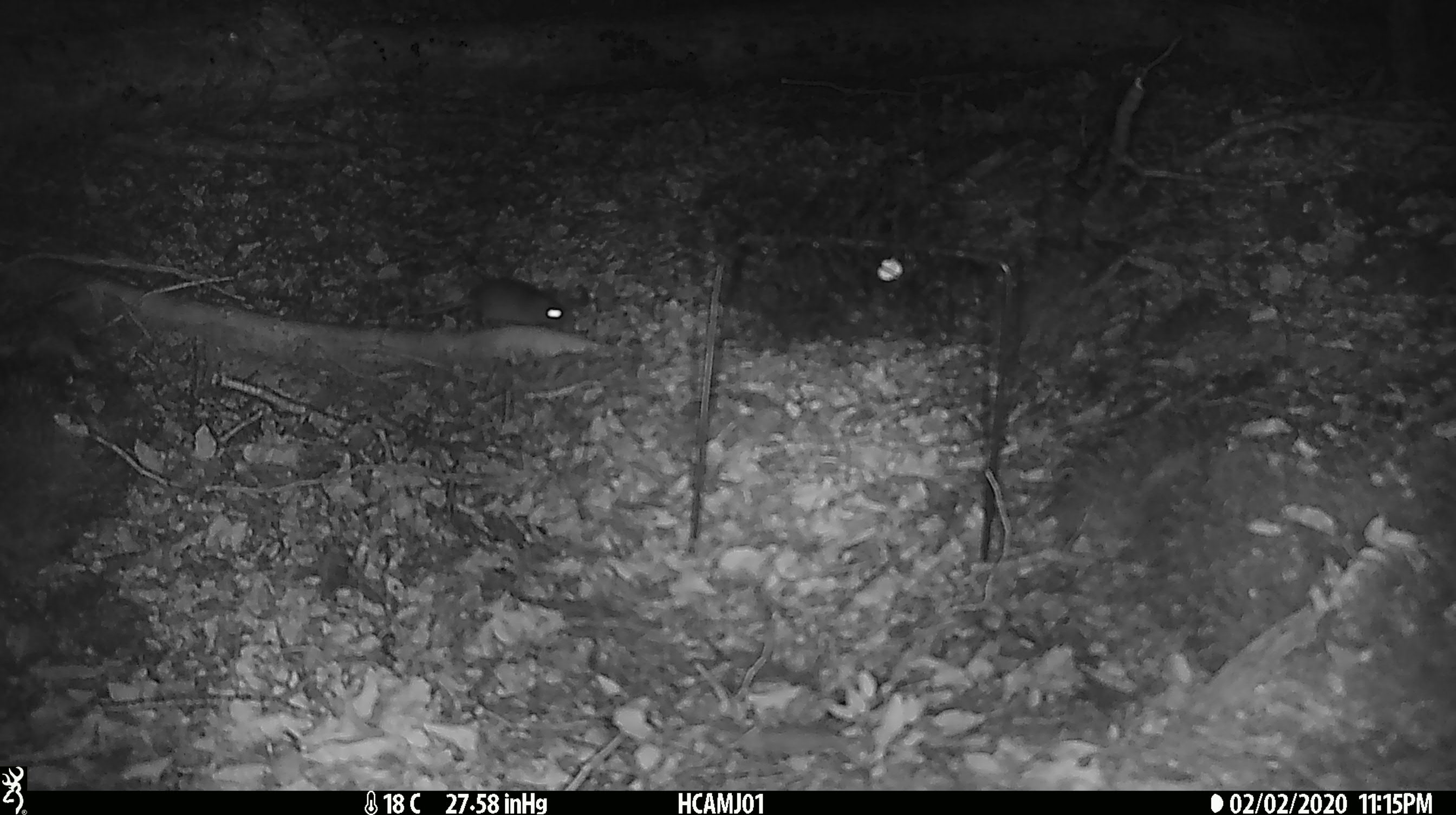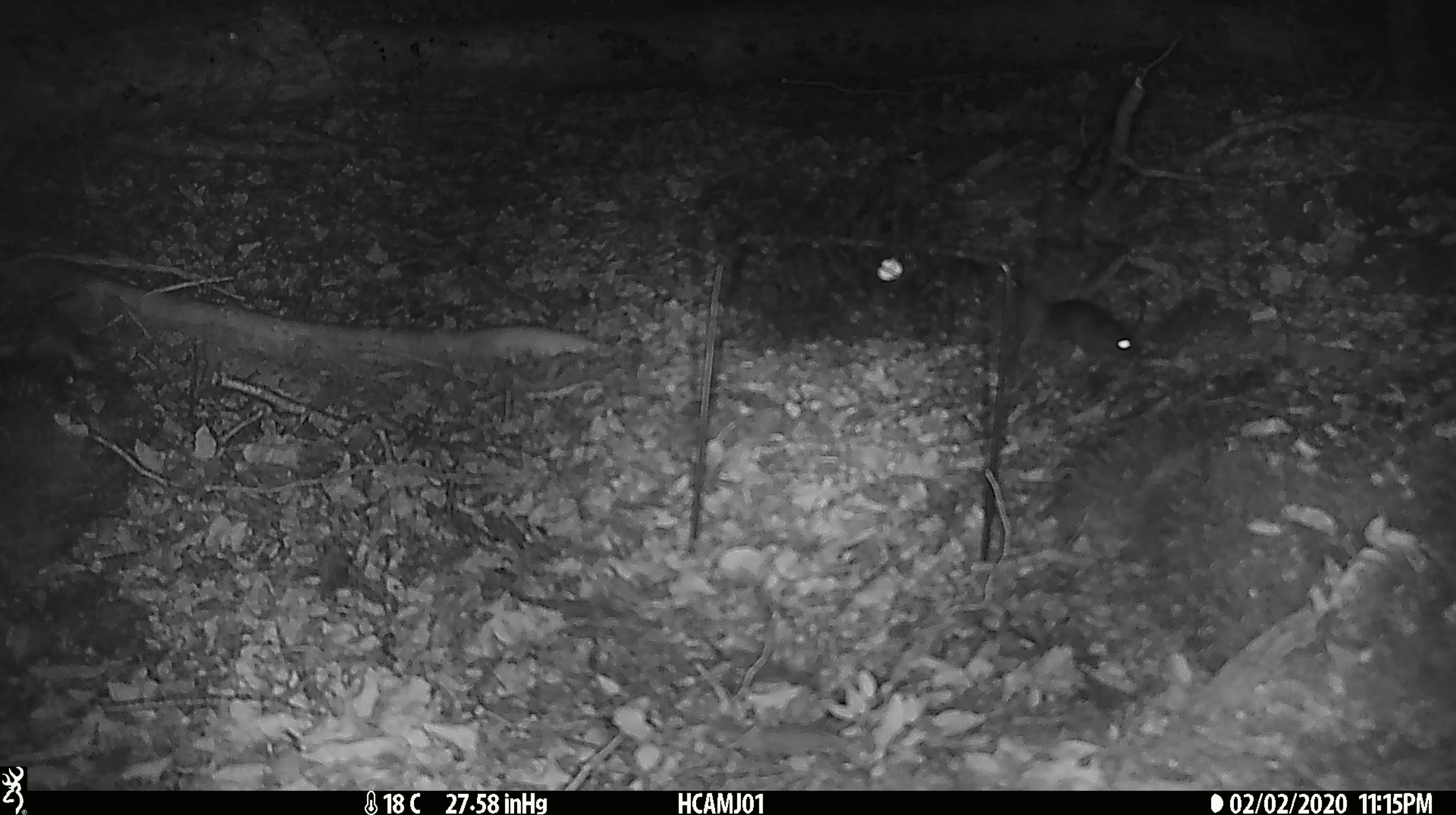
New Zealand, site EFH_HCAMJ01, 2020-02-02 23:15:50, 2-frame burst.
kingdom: Animalia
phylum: Chordata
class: Mammalia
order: Rodentia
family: Muridae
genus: Mus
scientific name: Mus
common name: mouse